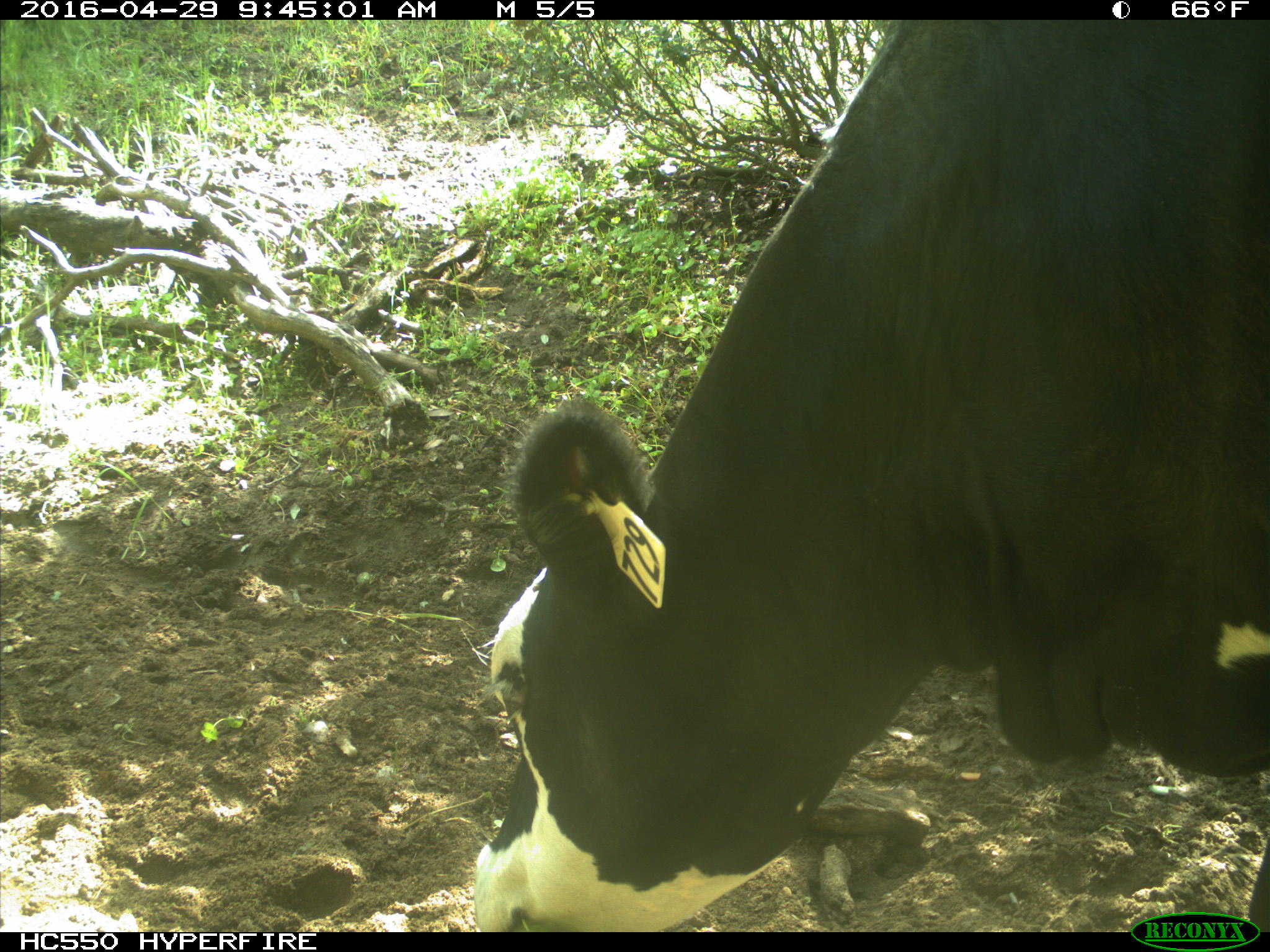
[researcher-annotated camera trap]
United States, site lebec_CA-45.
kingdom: Animalia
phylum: Chordata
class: Mammalia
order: Artiodactyla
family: Bovidae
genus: Bos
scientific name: Bos taurus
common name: domestic cow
Bos taurus (domestic cow).